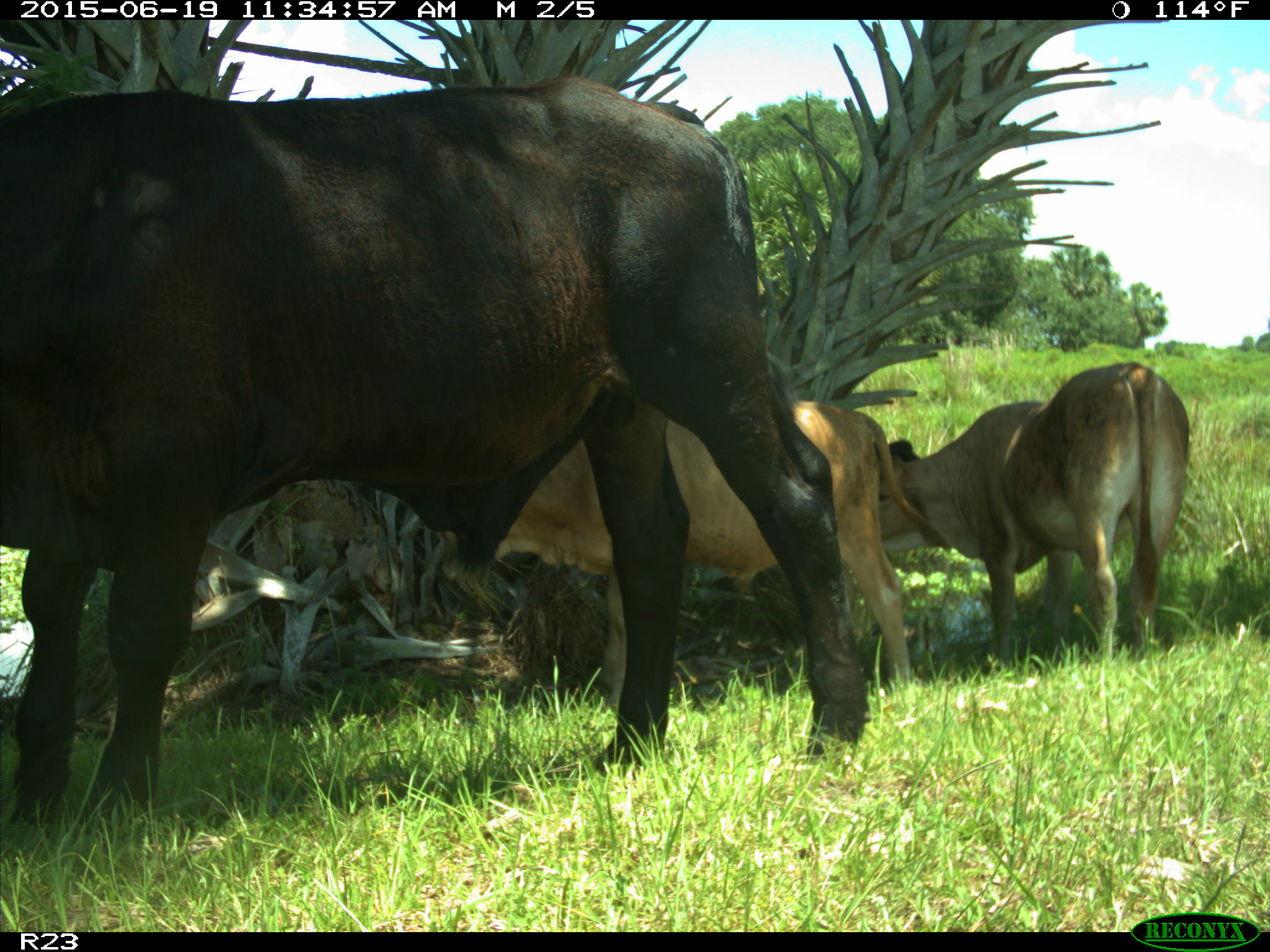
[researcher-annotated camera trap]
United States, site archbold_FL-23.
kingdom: Animalia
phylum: Chordata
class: Mammalia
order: Artiodactyla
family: Bovidae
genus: Bos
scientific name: Bos taurus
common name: domestic cow